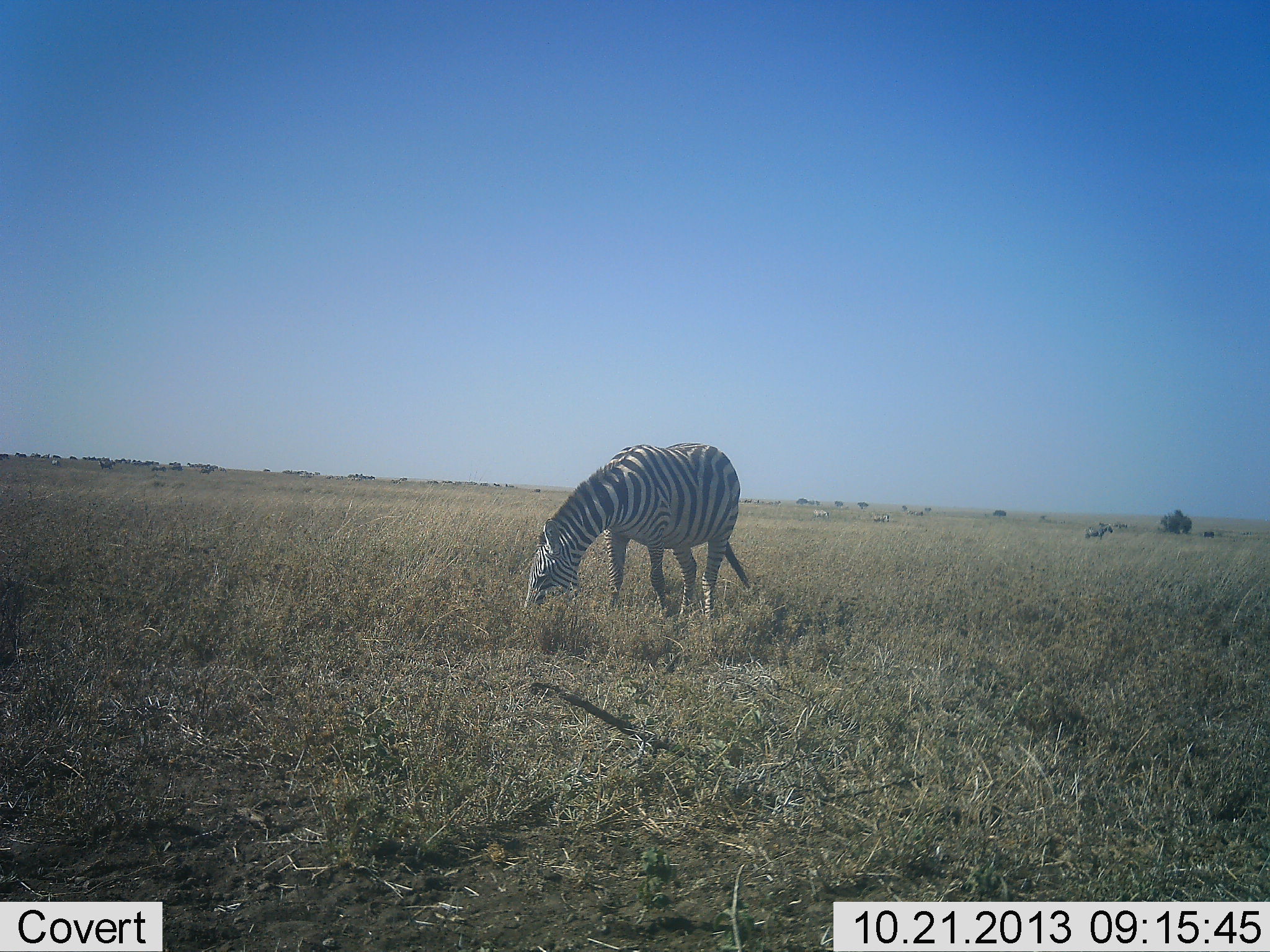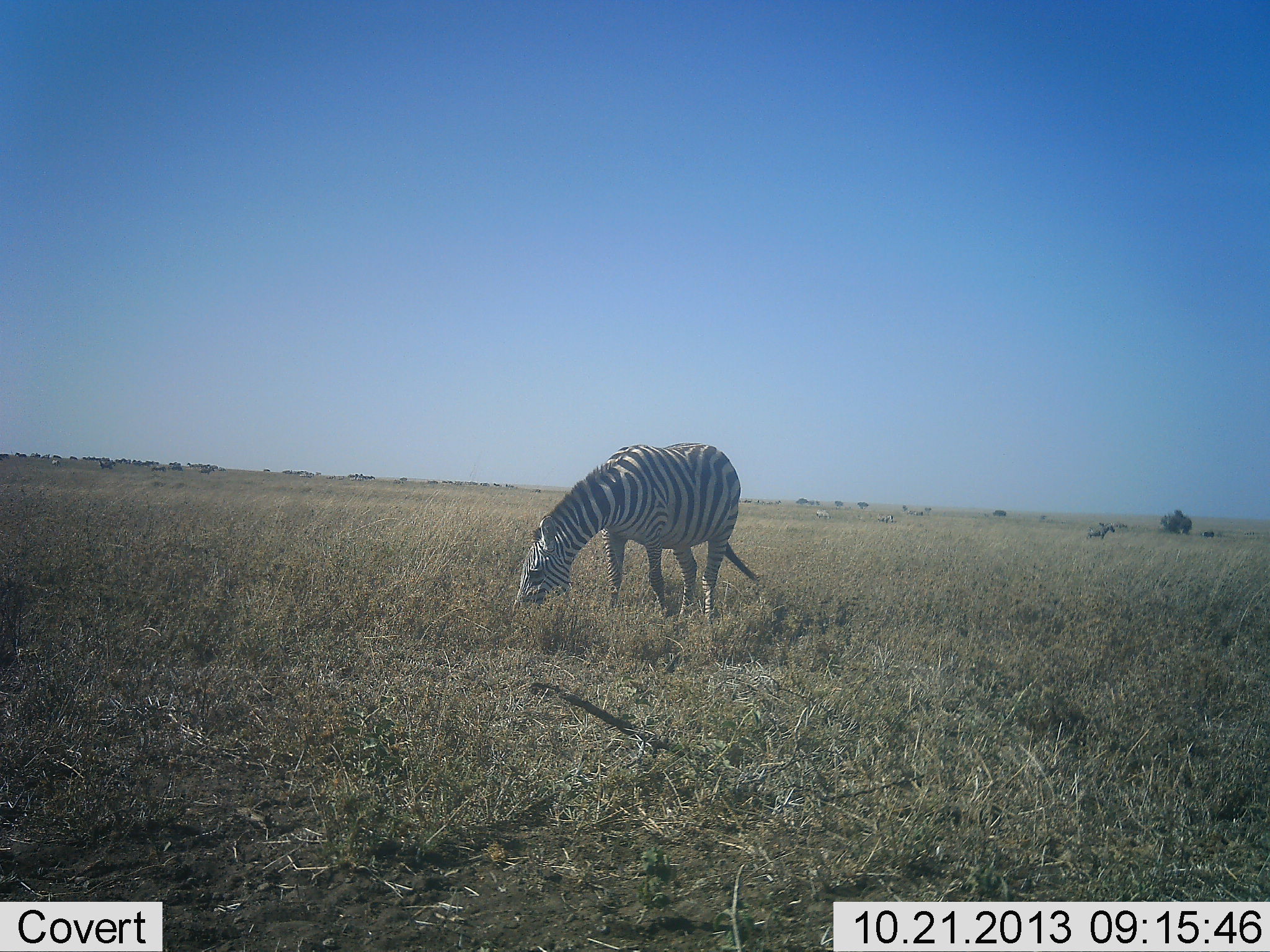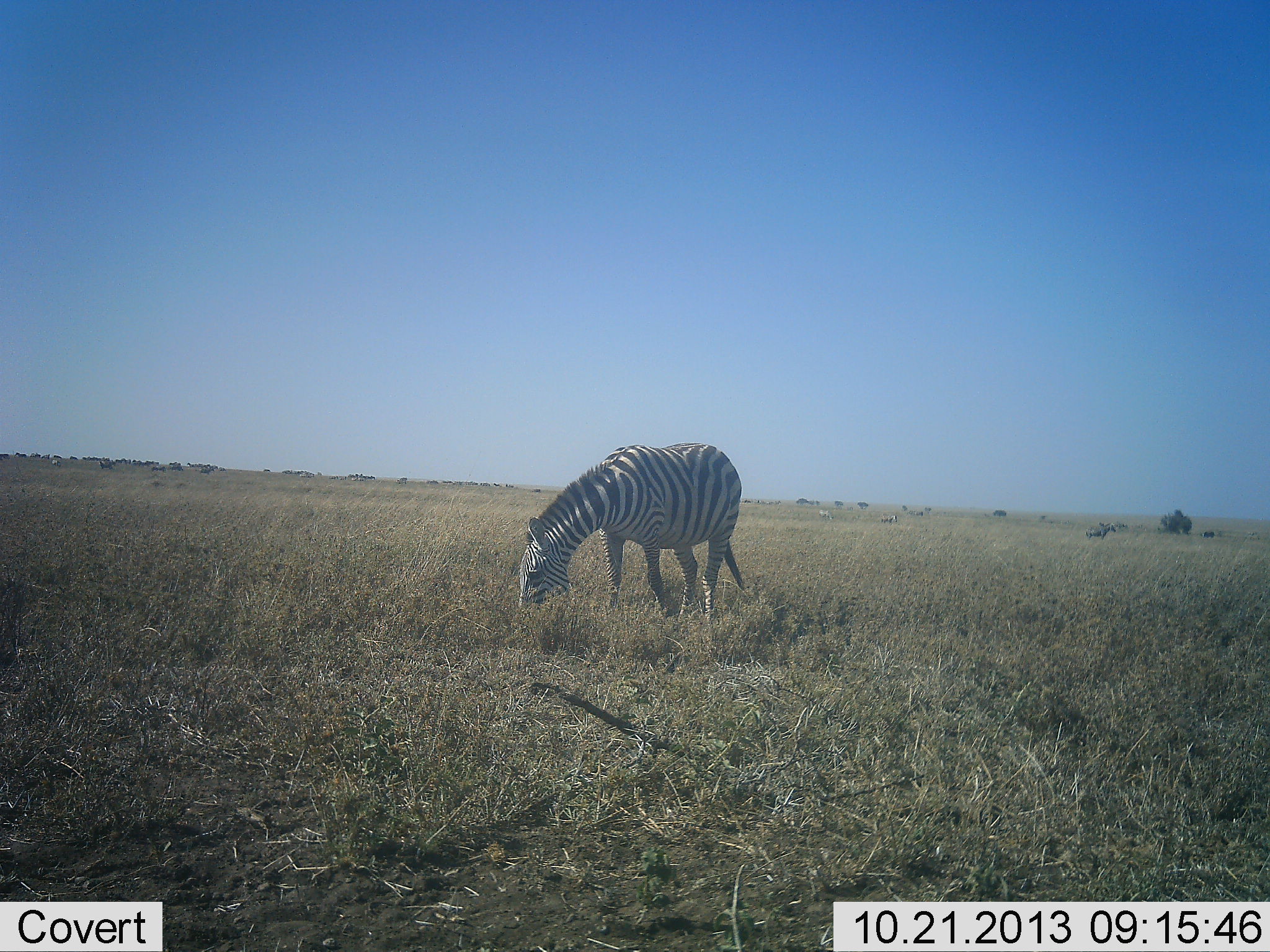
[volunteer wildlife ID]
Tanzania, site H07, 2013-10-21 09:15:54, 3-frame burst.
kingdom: Animalia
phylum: Chordata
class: Mammalia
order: Perissodactyla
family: Equidae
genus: Equus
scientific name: Equus quagga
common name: plains zebra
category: zebra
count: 1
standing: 31%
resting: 0%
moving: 7%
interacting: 0%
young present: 0%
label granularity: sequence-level